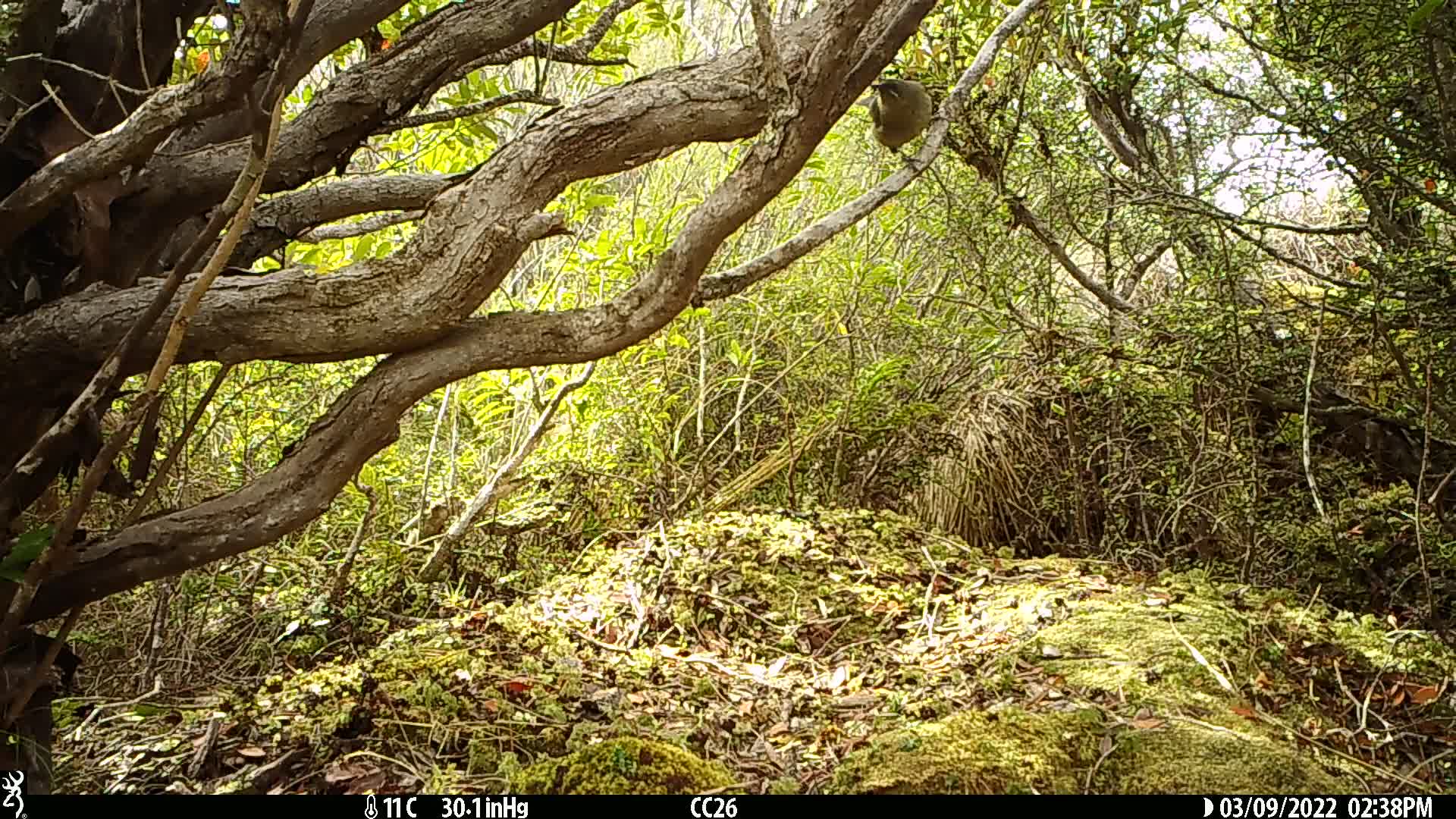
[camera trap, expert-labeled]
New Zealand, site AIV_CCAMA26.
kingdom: Animalia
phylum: Chordata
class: Aves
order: Passeriformes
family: Meliphagidae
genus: Anthornis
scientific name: Anthornis melanura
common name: new zealand bellbird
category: bellbird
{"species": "bellbird (new zealand bellbird) (Anthornis melanura)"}